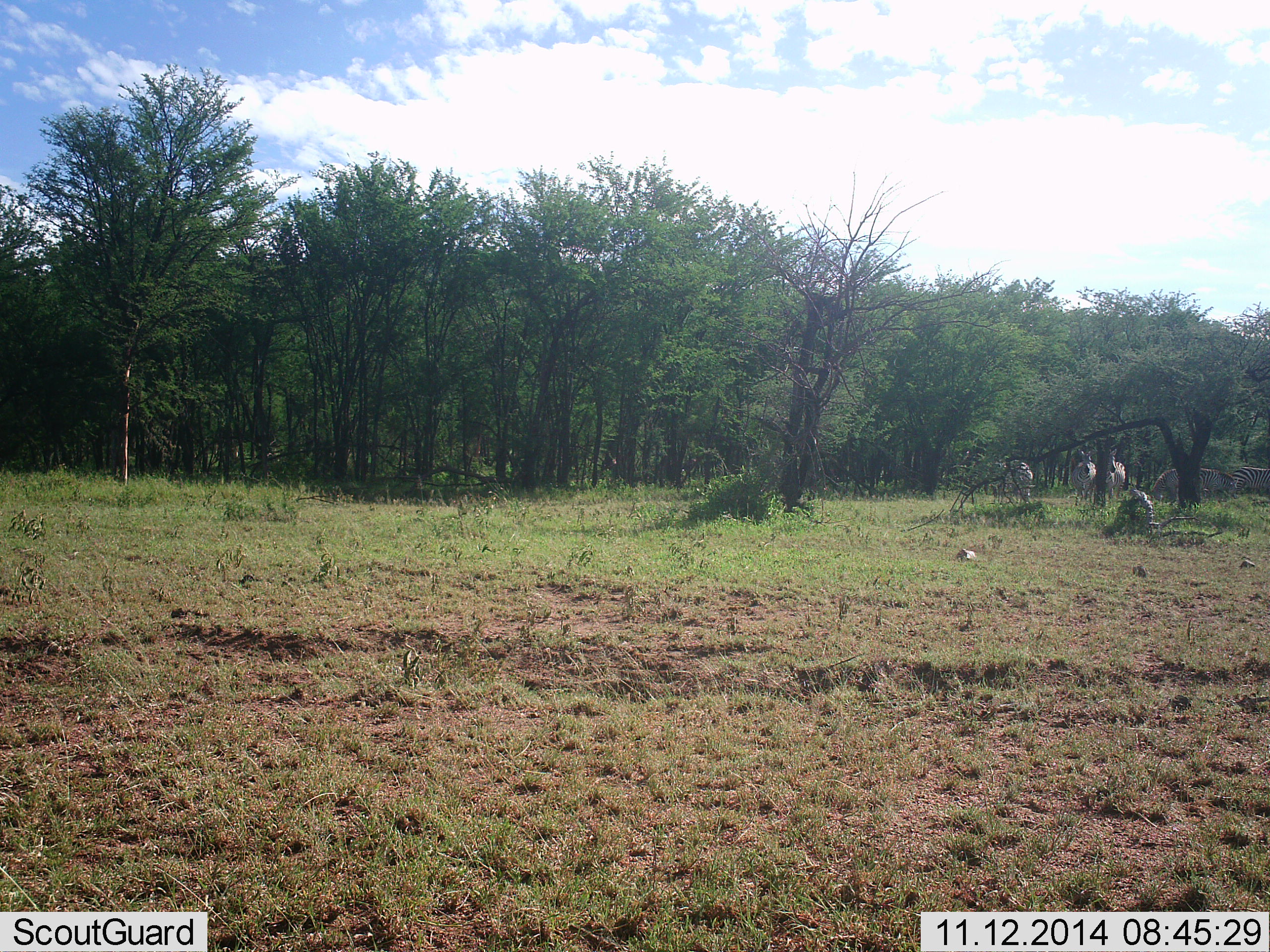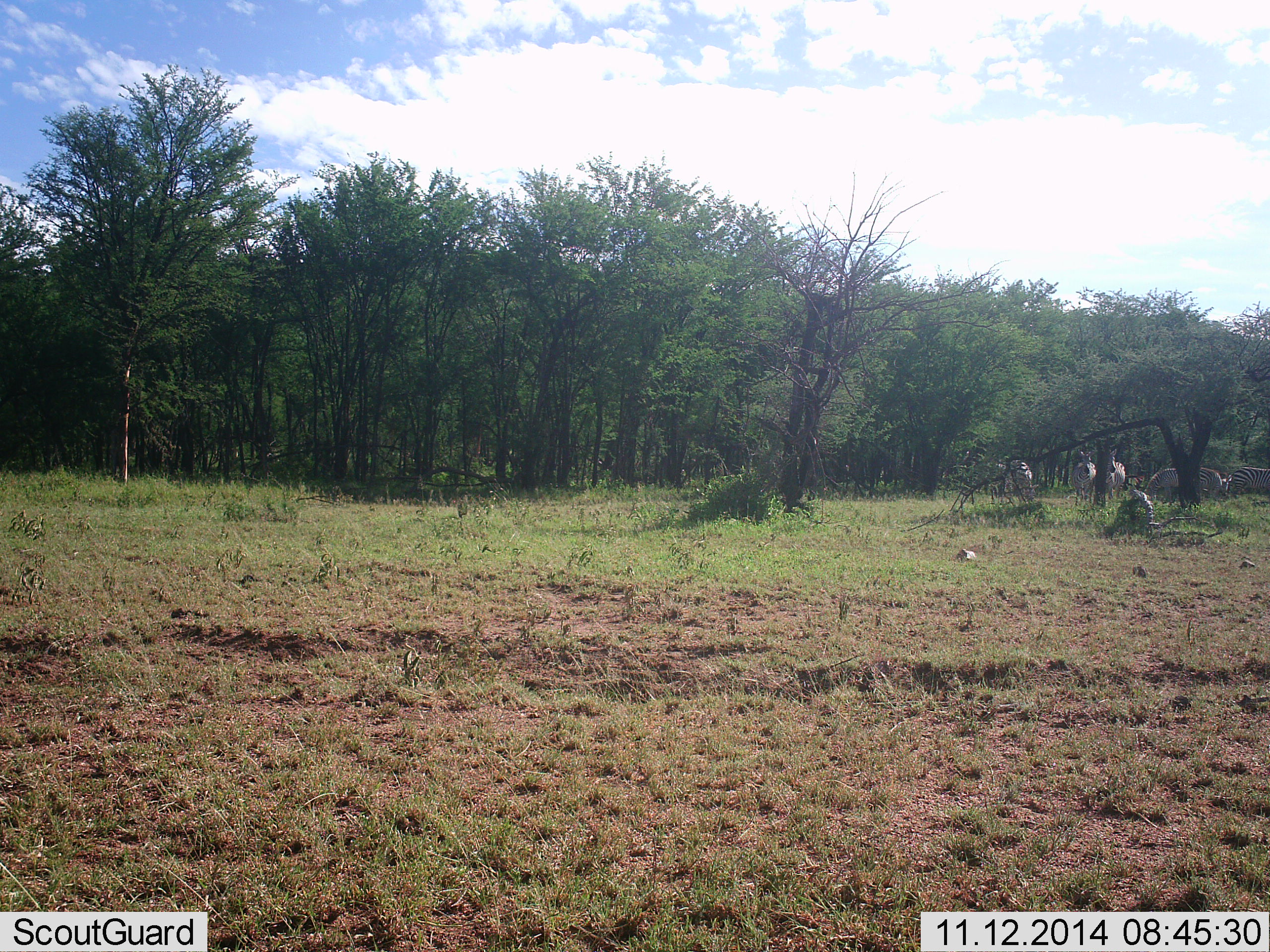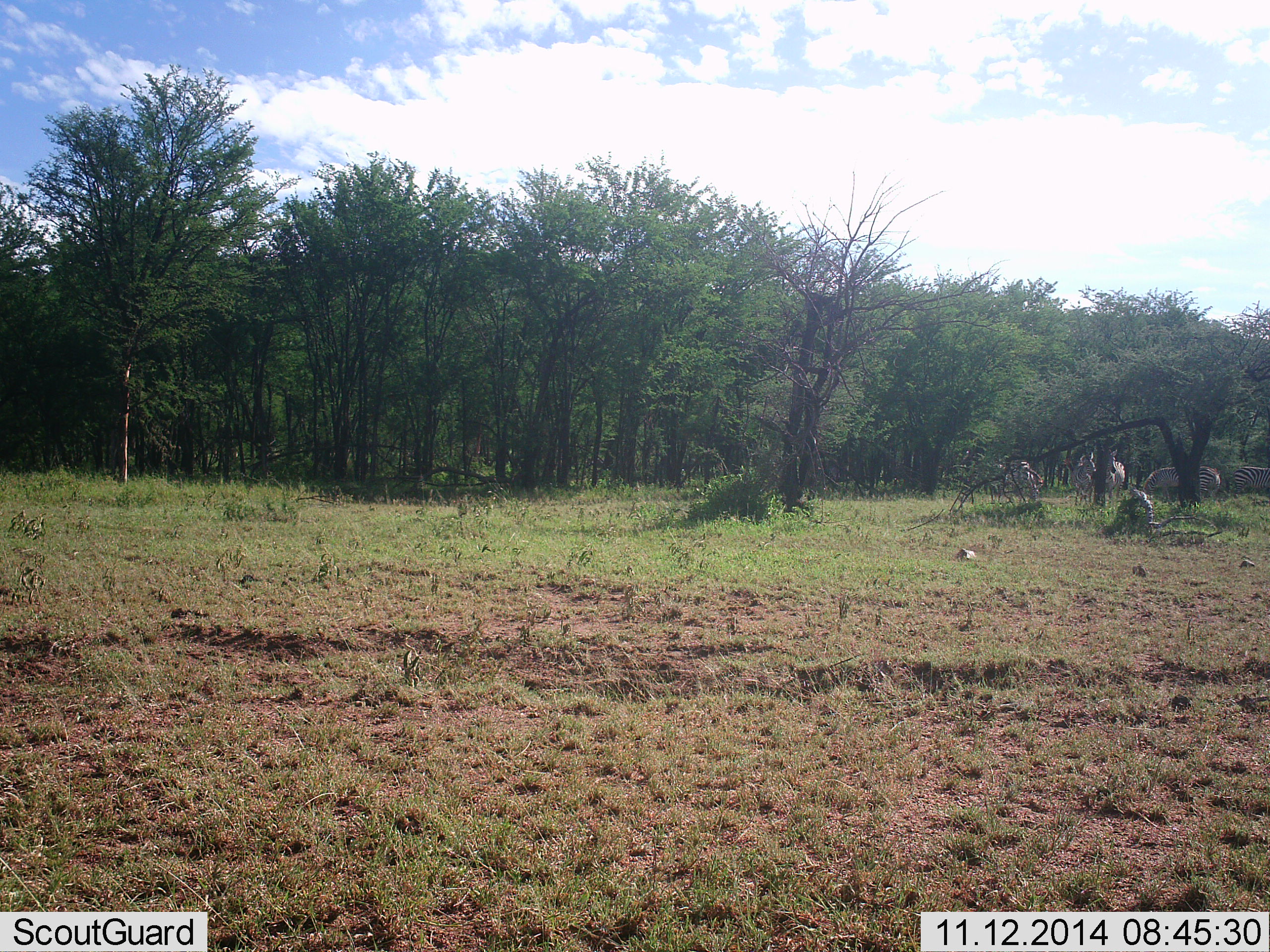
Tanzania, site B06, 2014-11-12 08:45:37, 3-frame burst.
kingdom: Animalia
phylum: Chordata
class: Mammalia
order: Perissodactyla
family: Equidae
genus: Equus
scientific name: Equus quagga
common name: plains zebra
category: zebra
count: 5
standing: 70%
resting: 10%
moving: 40%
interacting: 0%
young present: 0%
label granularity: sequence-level